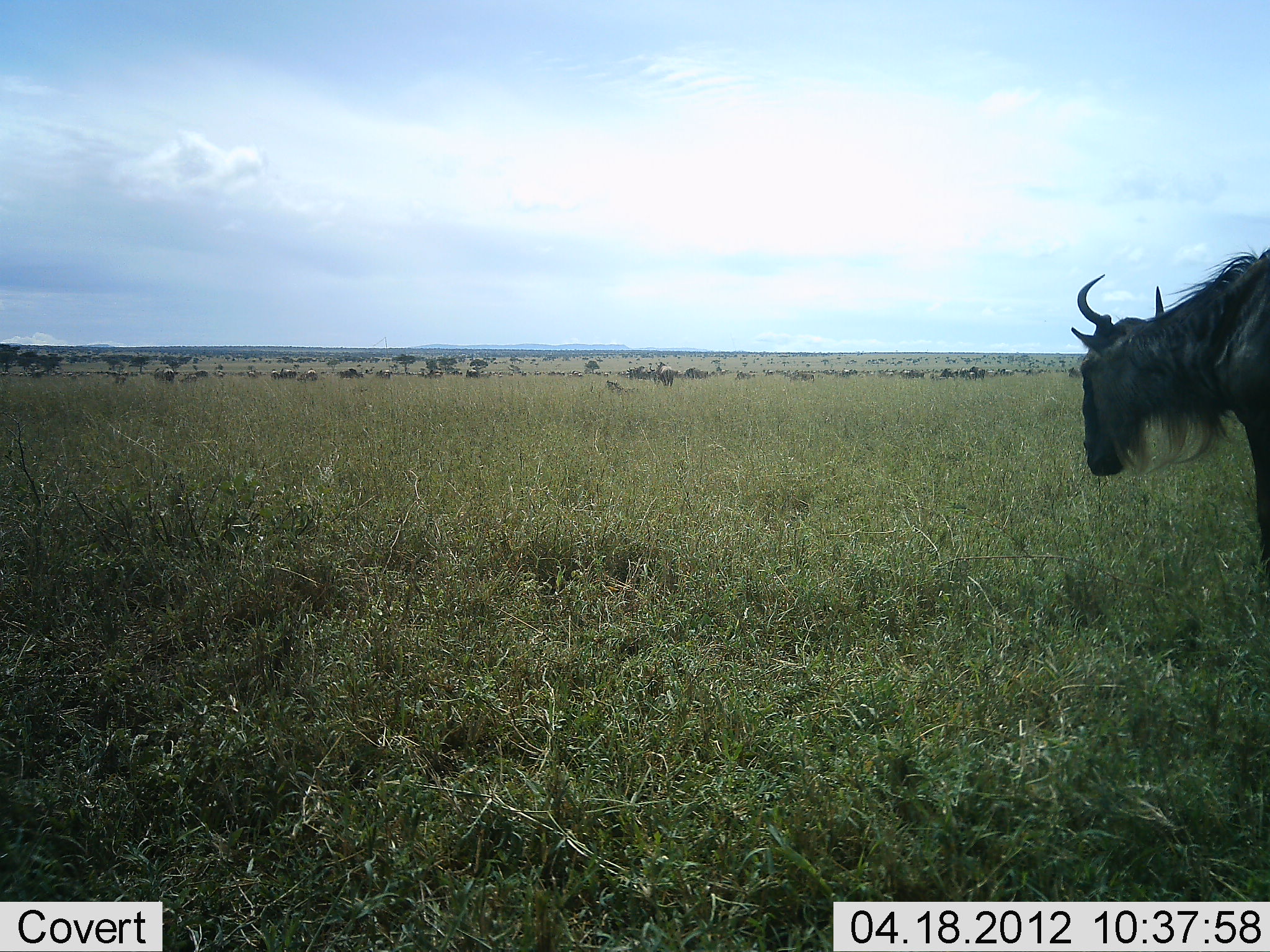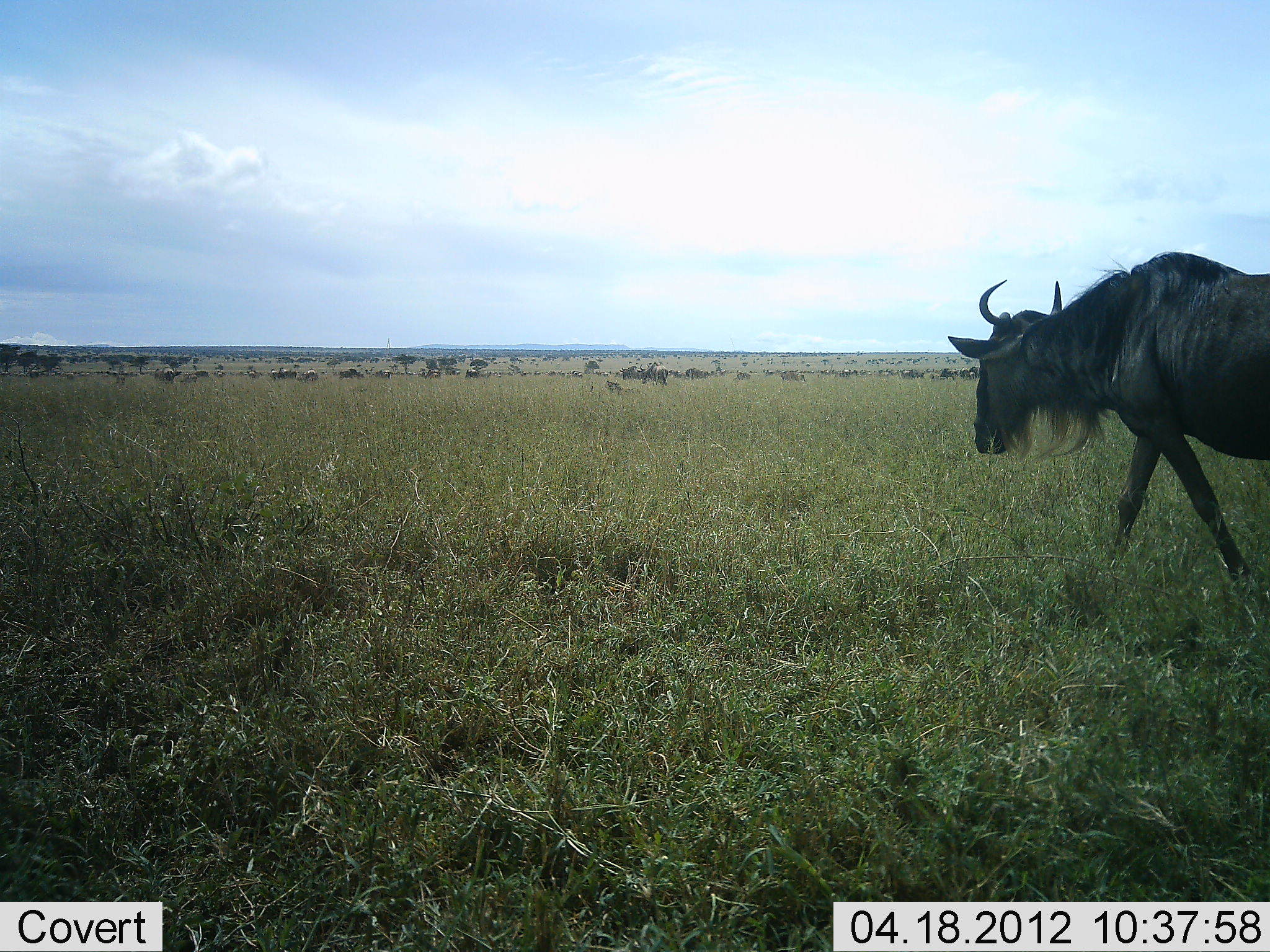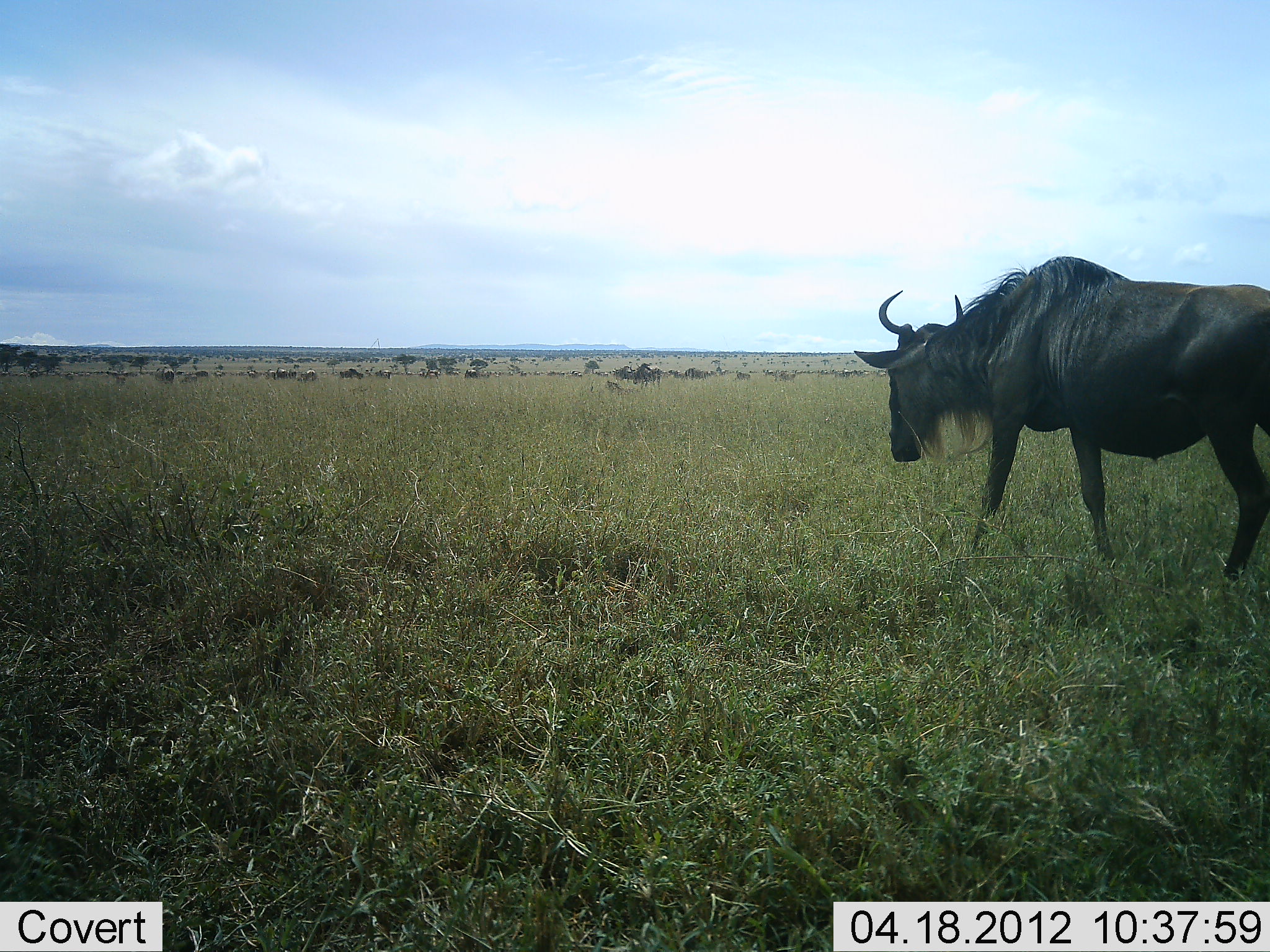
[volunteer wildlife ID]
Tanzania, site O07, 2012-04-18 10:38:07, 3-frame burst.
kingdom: Animalia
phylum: Chordata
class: Mammalia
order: Artiodactyla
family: Bovidae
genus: Connochaetes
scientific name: Connochaetes taurinus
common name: blue wildebeest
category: wildebeest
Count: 11-50.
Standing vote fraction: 21%.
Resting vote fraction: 7%.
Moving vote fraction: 96%.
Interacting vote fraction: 4%.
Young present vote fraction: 0%.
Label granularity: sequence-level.